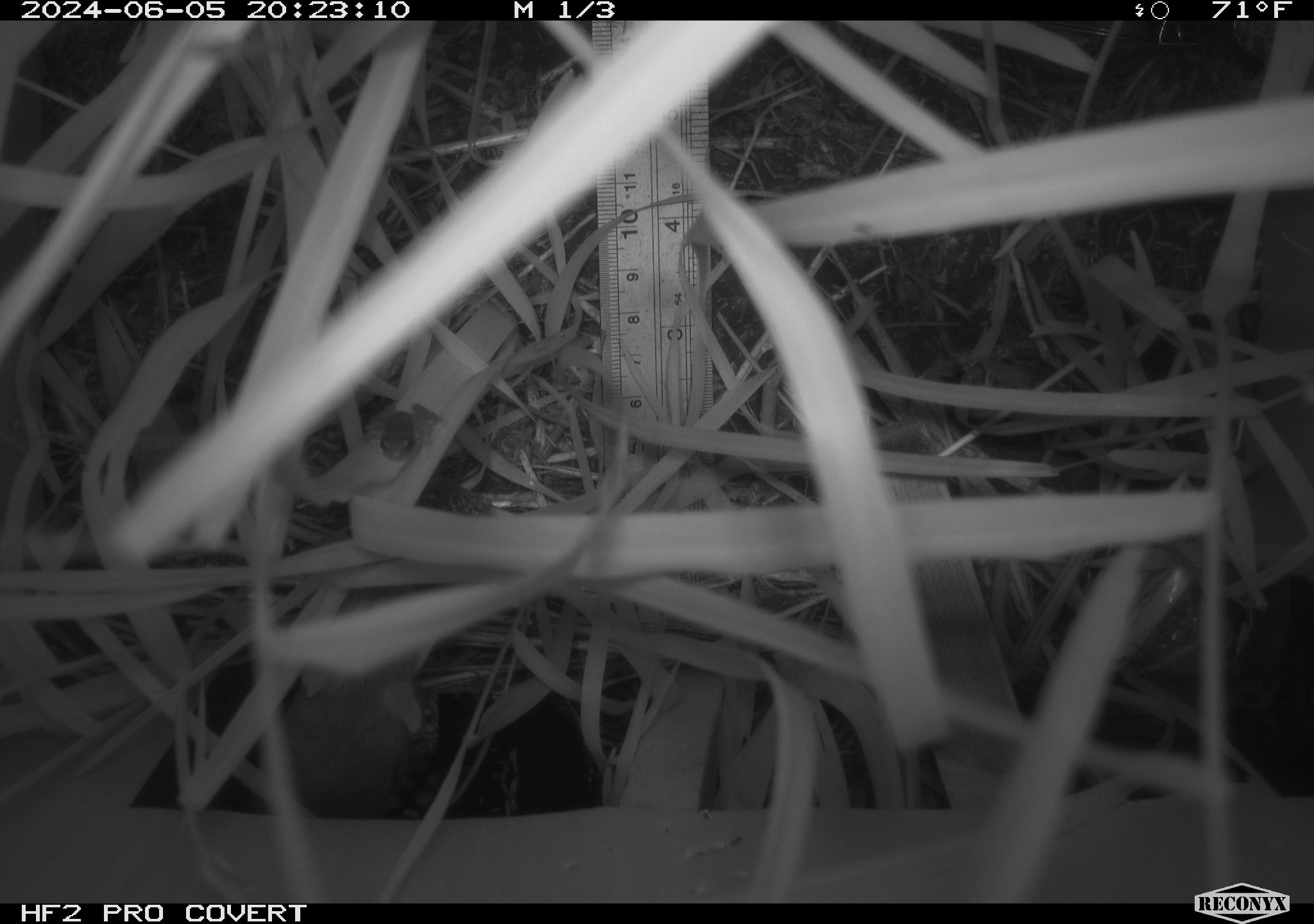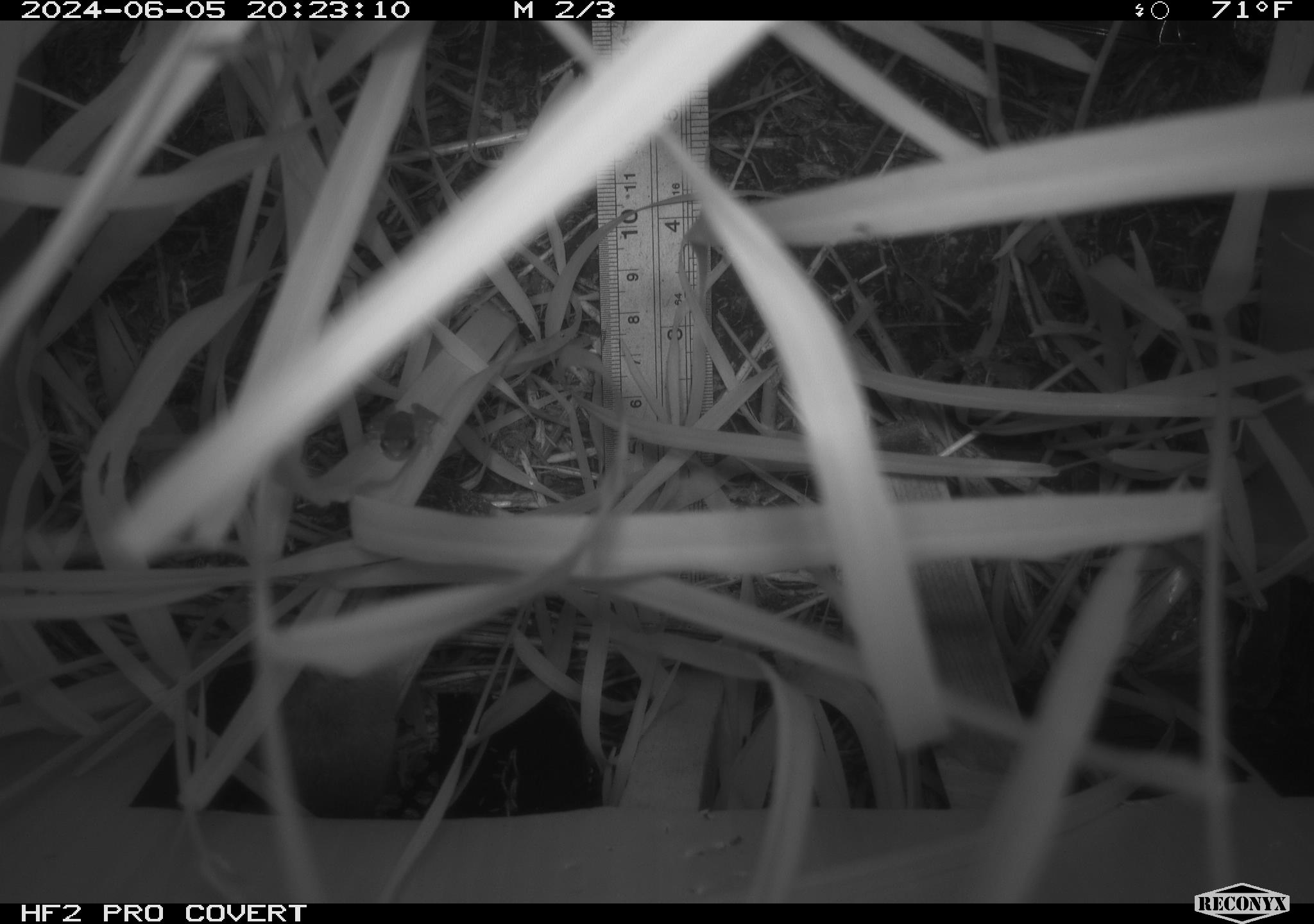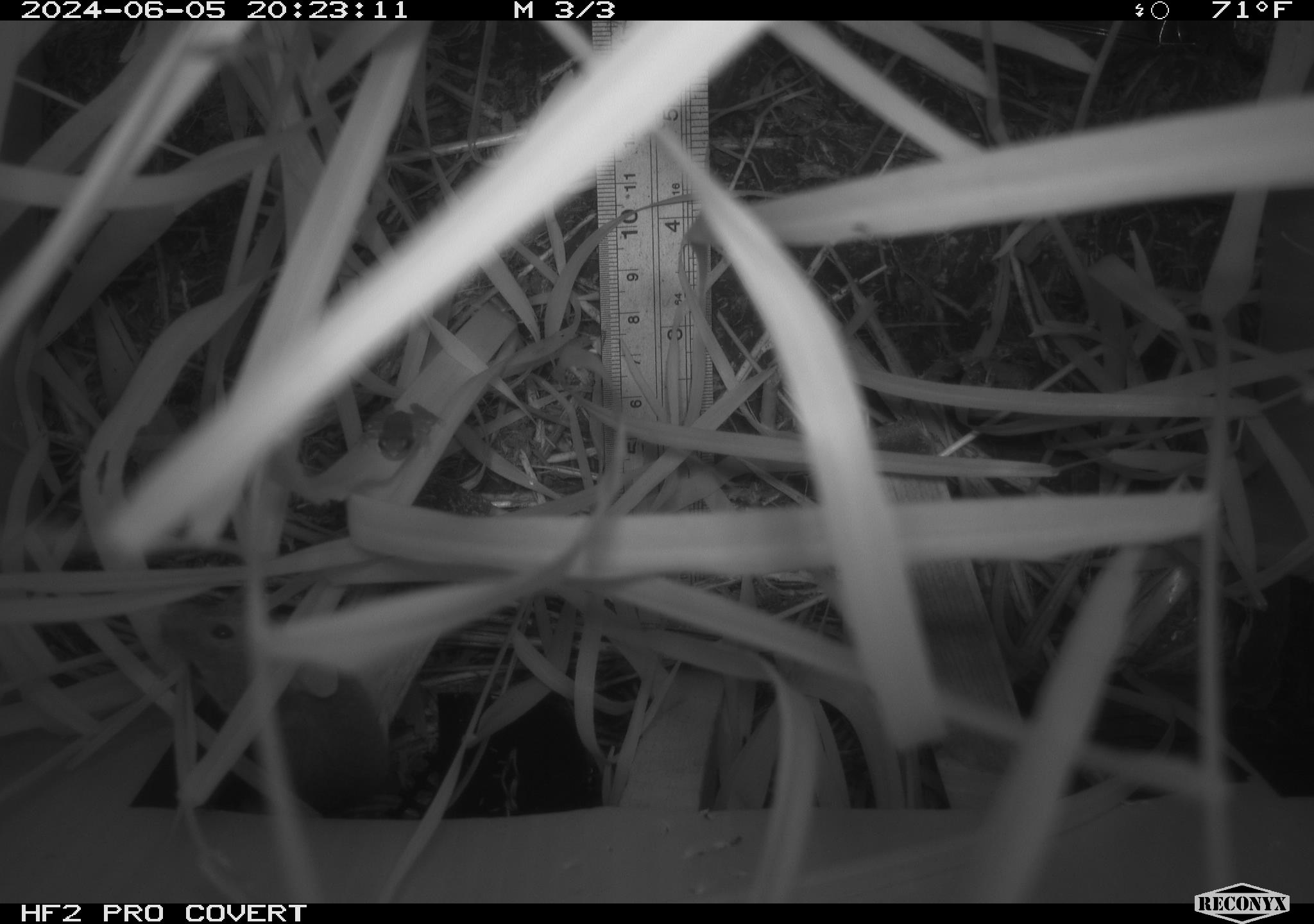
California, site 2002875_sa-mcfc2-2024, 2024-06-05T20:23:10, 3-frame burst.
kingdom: Animalia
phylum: Chordata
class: Amphibia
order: Anura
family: Hylidae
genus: Pseudacris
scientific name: Pseudacris regilla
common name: sierran treefrog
Sierran treefrog (Pseudacris regilla).